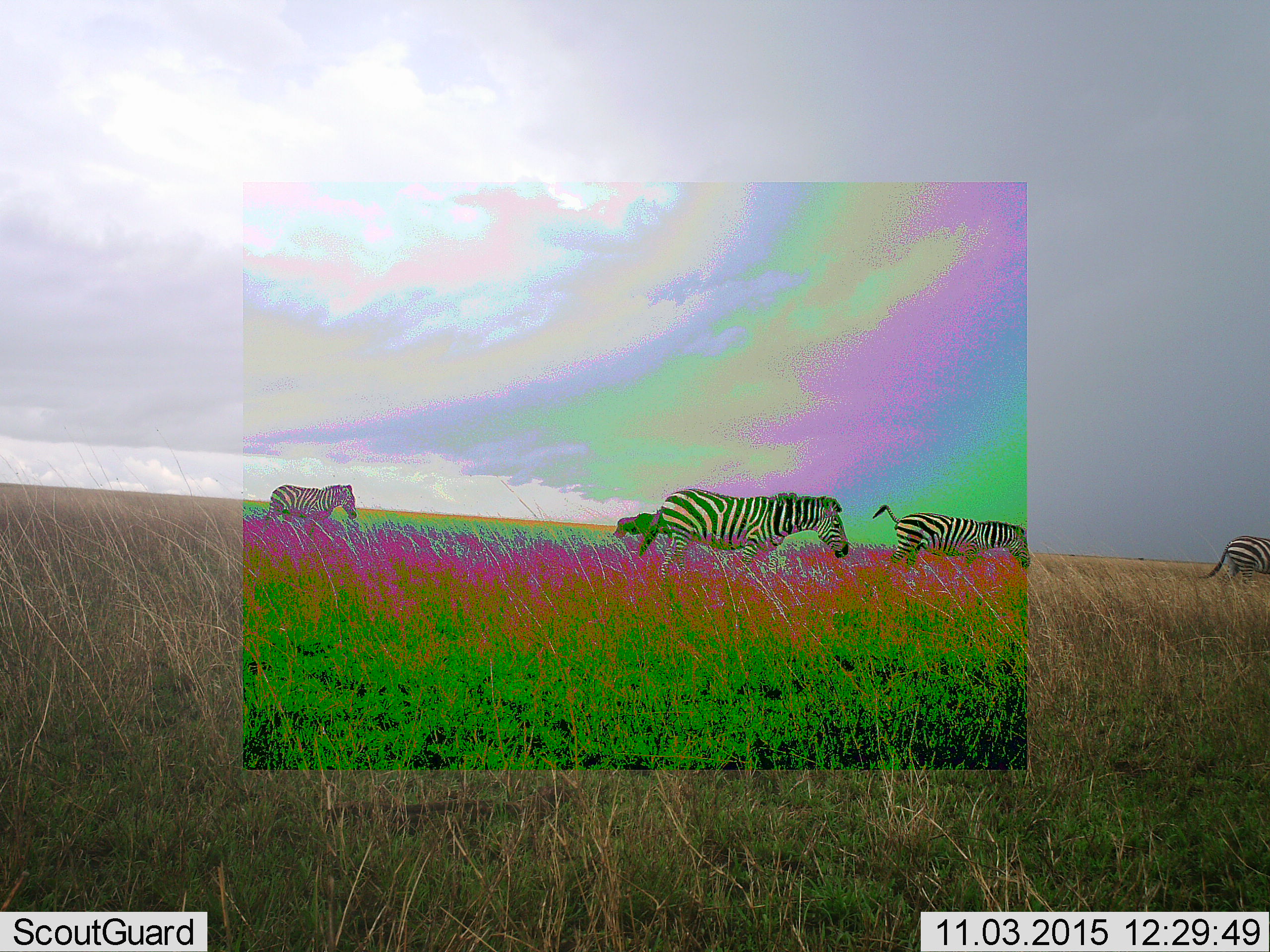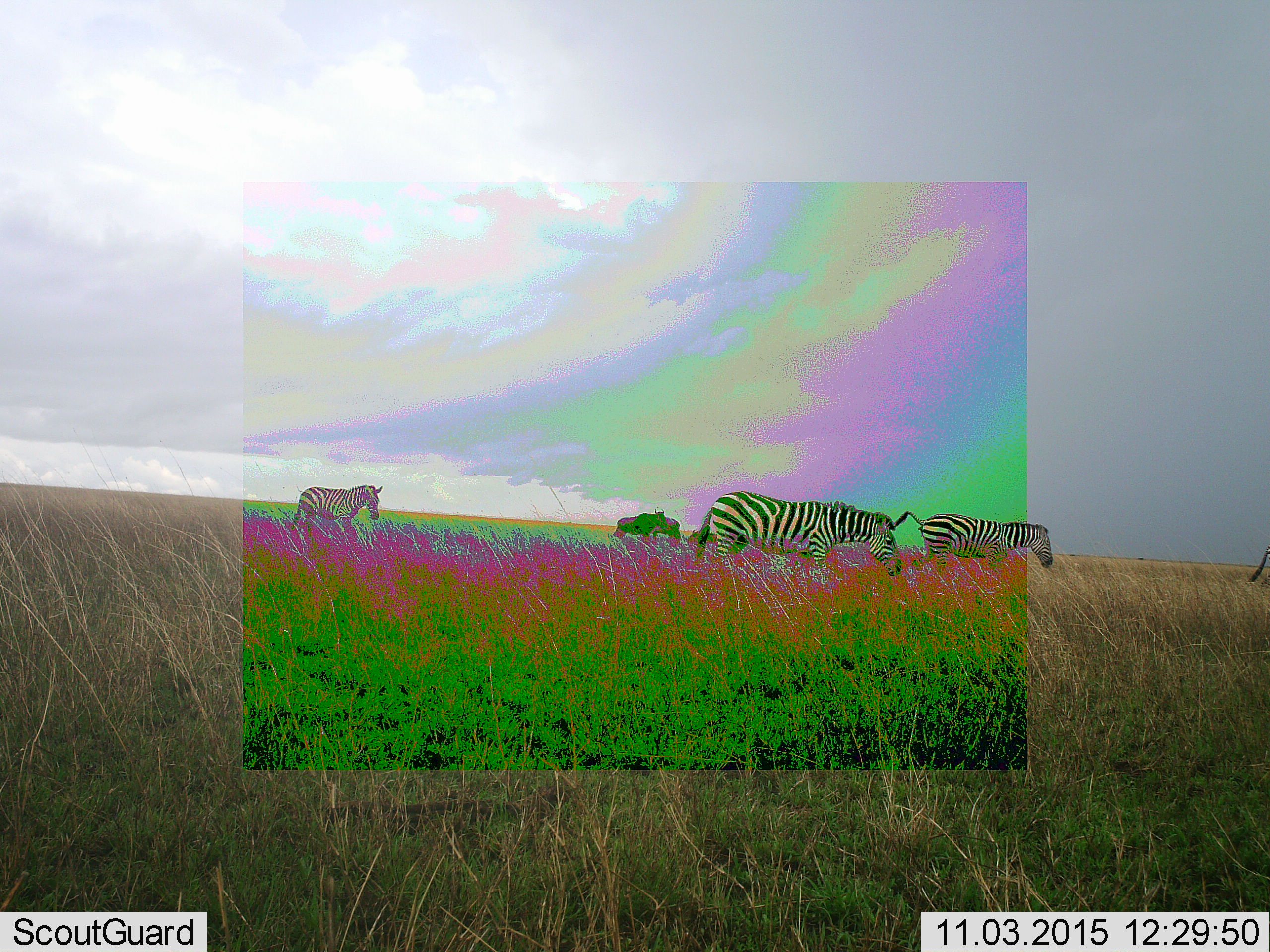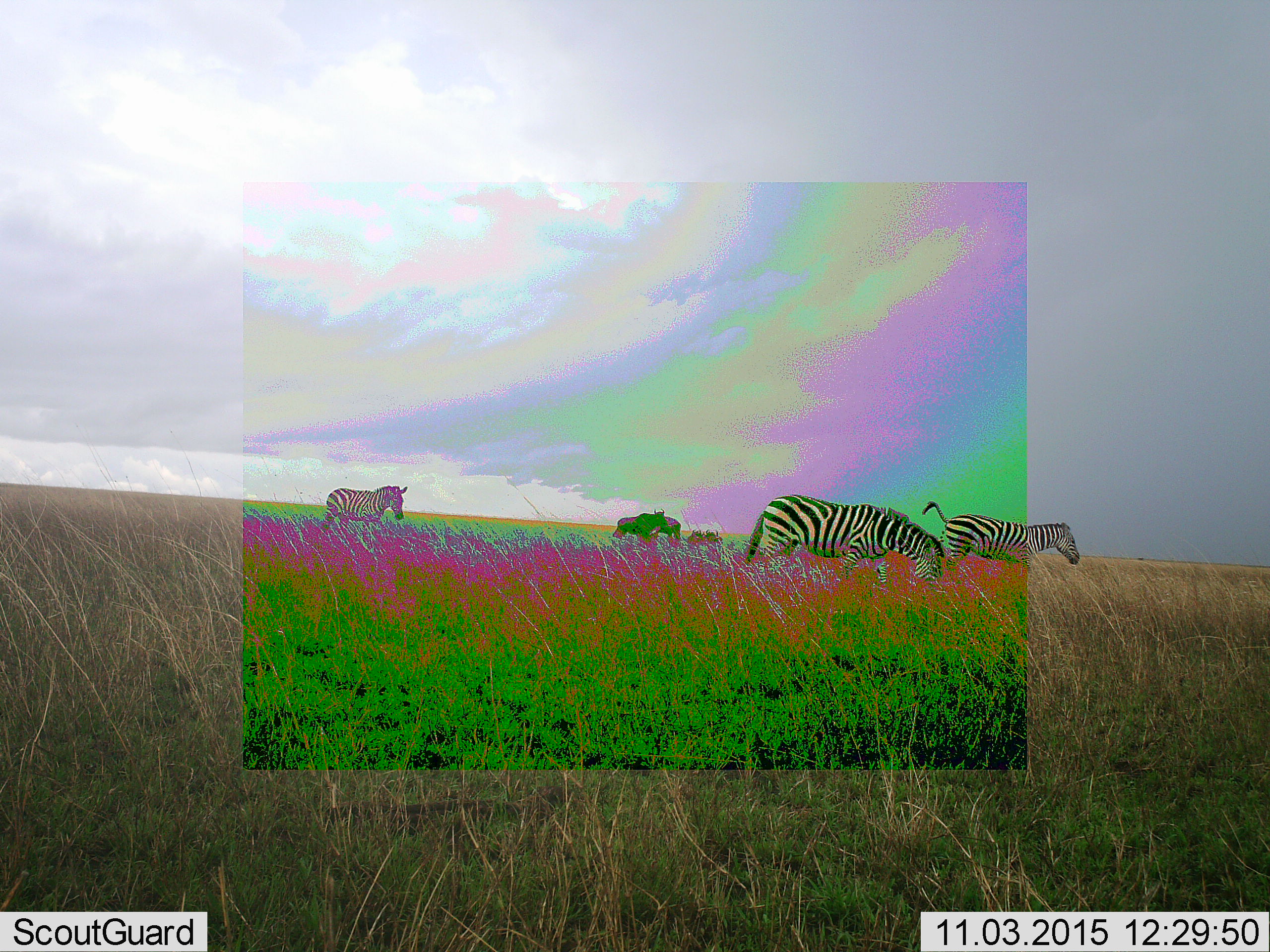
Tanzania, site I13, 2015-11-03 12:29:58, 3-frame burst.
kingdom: Animalia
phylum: Chordata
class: Mammalia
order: Artiodactyla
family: Bovidae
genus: Connochaetes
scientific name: Connochaetes taurinus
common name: blue wildebeest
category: wildebeest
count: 4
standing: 100%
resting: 60%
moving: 0%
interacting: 0%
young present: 0%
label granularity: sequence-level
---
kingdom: Animalia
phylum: Chordata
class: Mammalia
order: Perissodactyla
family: Equidae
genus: Equus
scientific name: Equus quagga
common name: plains zebra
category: zebra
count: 4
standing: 11%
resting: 0%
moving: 100%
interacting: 0%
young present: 0%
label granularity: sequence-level